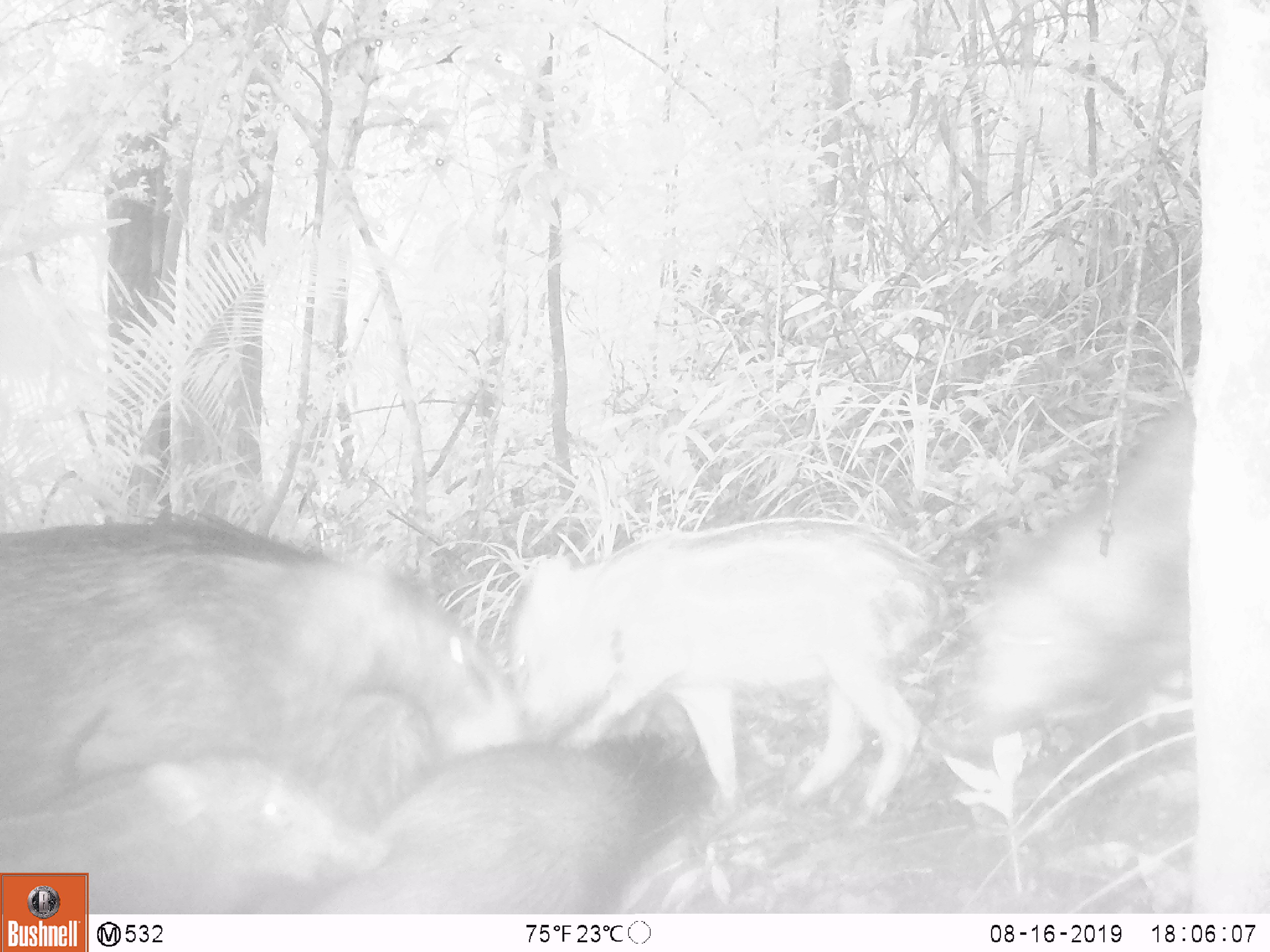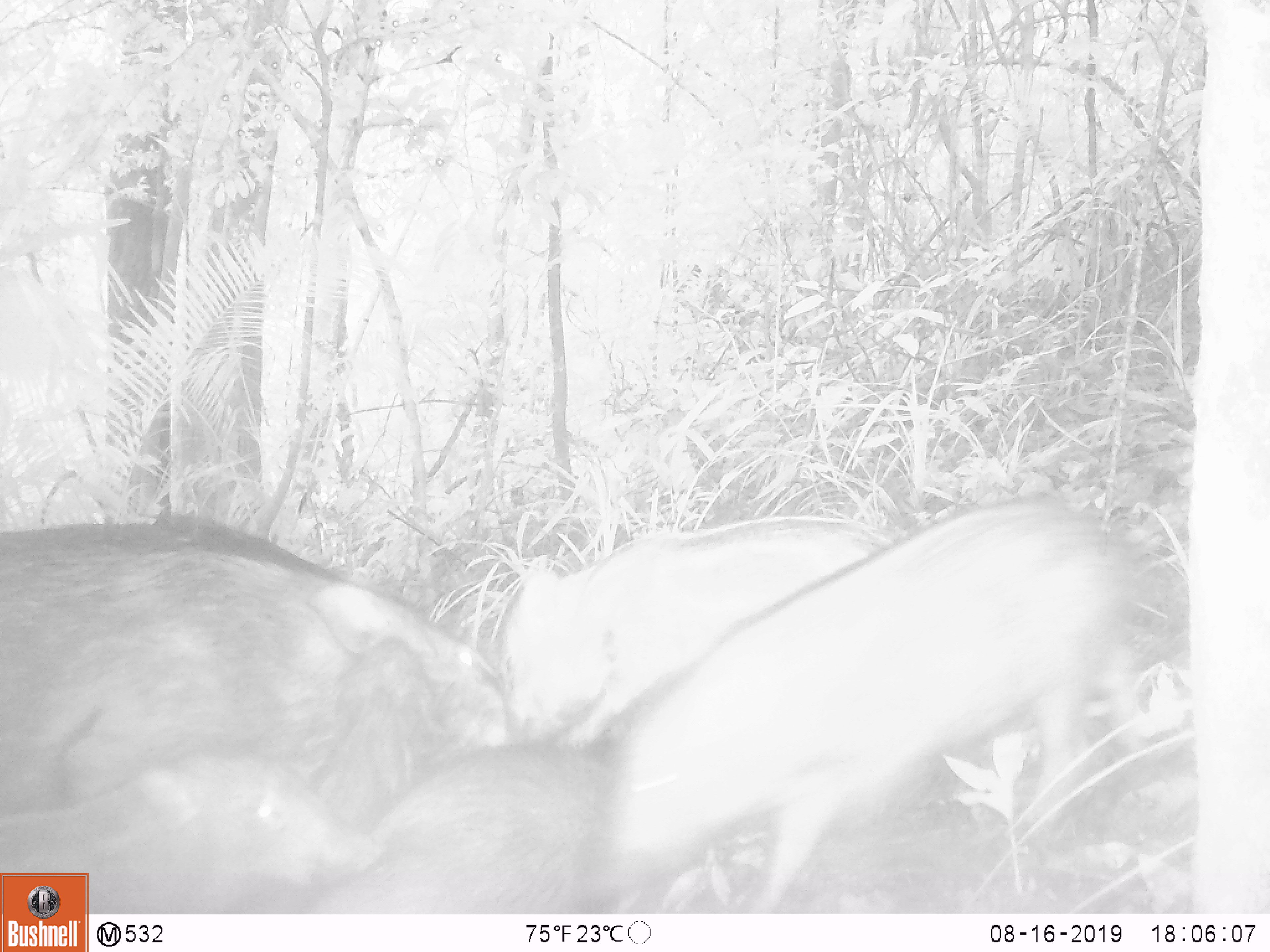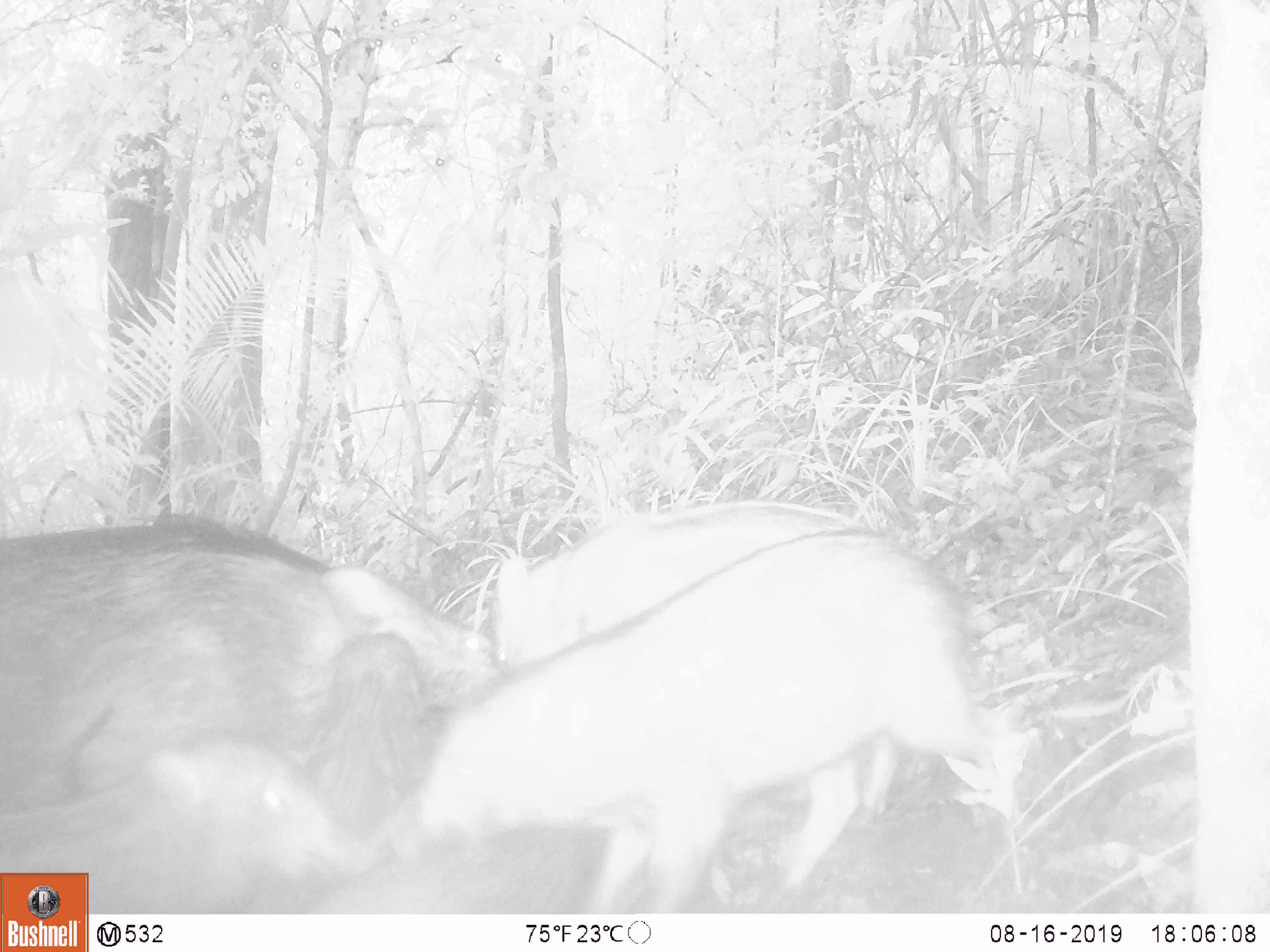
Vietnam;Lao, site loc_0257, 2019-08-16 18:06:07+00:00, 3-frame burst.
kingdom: Animalia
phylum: Chordata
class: Mammalia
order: Artiodactyla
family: Suidae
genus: Sus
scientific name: Sus scrofa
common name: eurasian wild pig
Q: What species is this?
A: Eurasian wild pig (Sus scrofa).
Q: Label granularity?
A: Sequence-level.